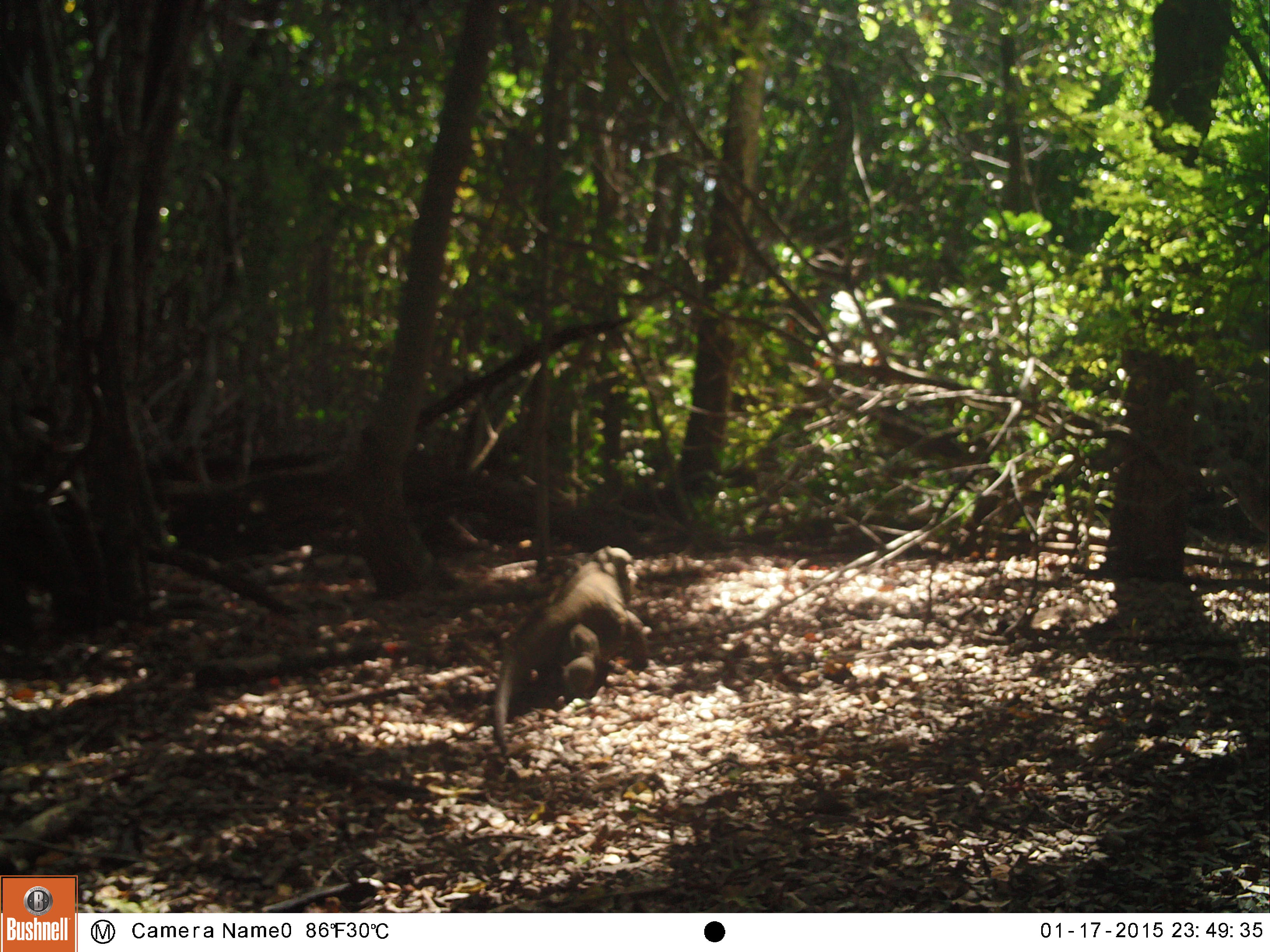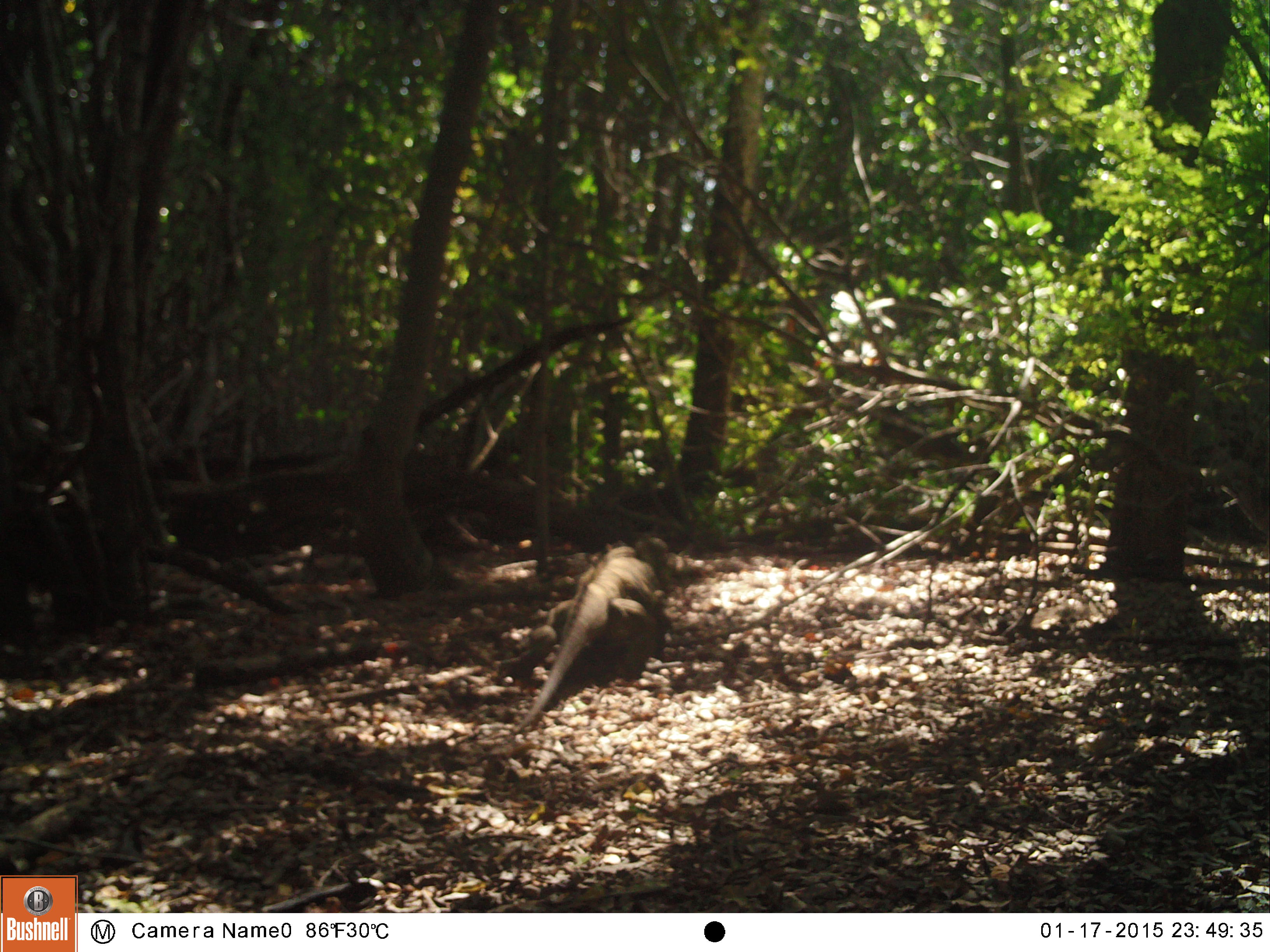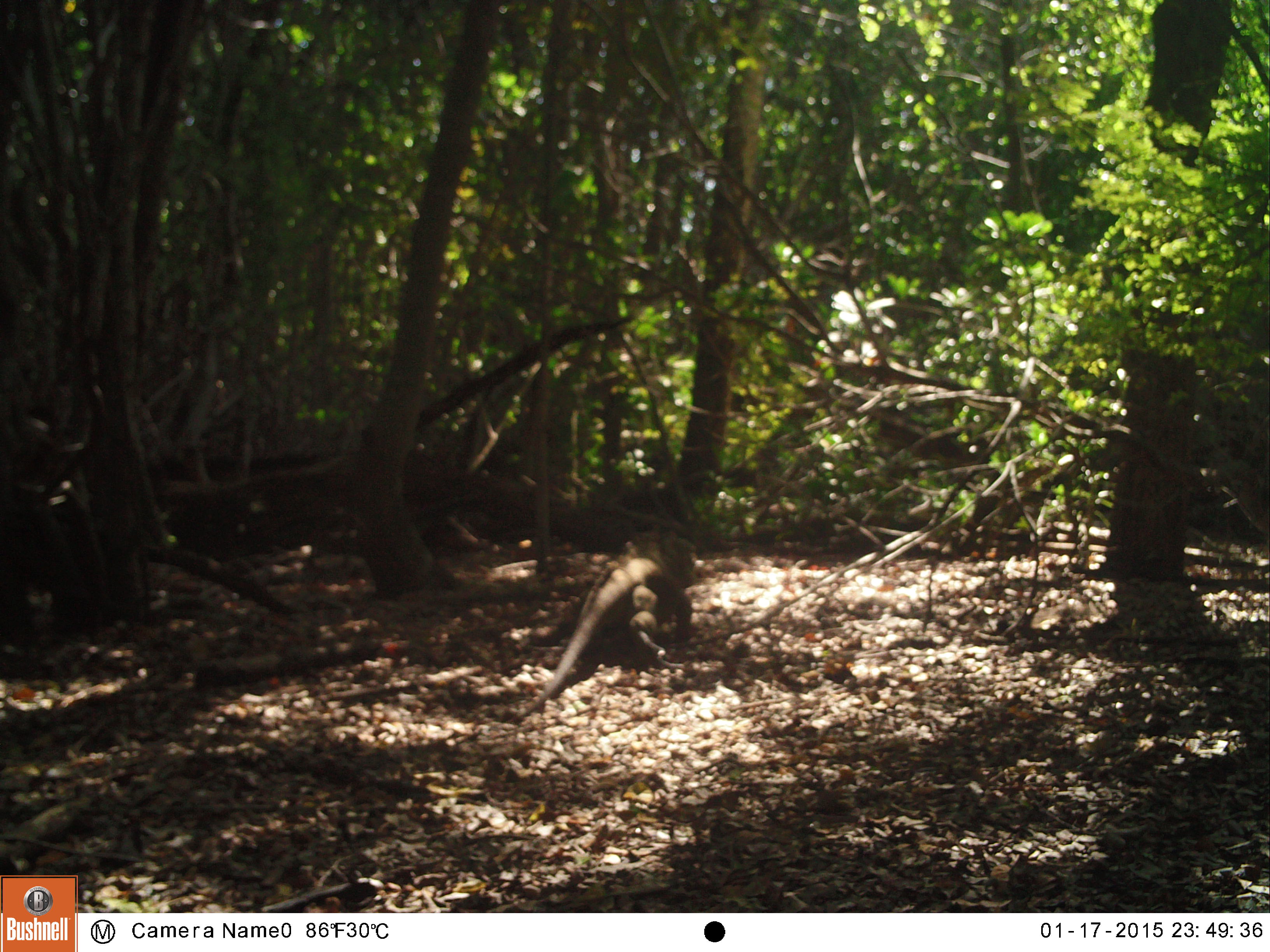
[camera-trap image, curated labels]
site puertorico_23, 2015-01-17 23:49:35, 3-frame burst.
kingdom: Animalia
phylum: Chordata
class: Reptilia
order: Squamata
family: Iguanidae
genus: Iguana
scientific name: Iguana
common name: typical iguanas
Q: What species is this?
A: Iguana (typical iguanas).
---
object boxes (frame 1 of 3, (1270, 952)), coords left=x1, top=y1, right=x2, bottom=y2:
iguana: left=485, top=546, right=648, bottom=760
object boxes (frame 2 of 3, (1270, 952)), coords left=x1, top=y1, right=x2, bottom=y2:
iguana: left=509, top=545, right=670, bottom=733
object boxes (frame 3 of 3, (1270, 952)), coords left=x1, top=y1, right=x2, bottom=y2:
iguana: left=524, top=534, right=693, bottom=711